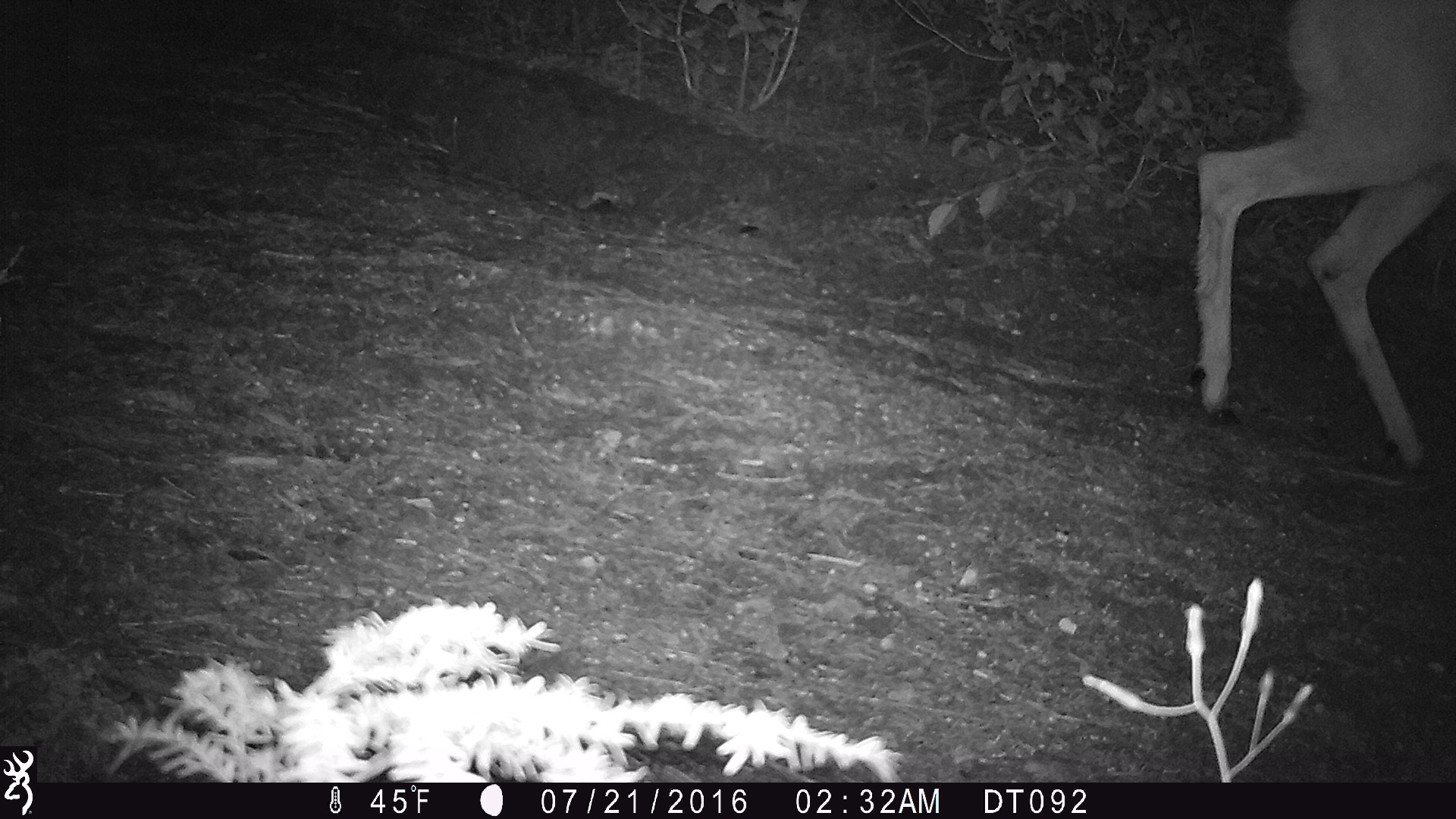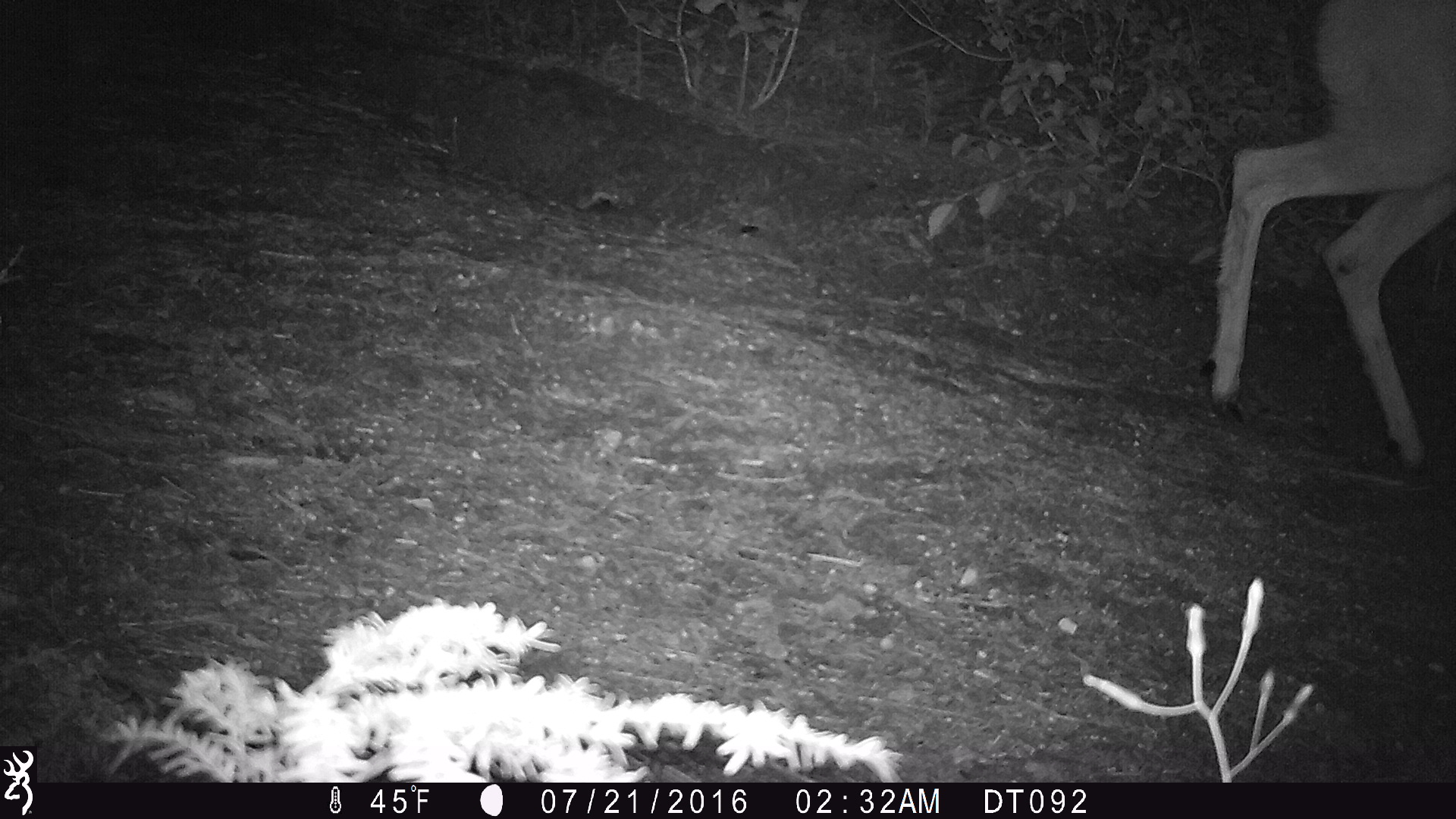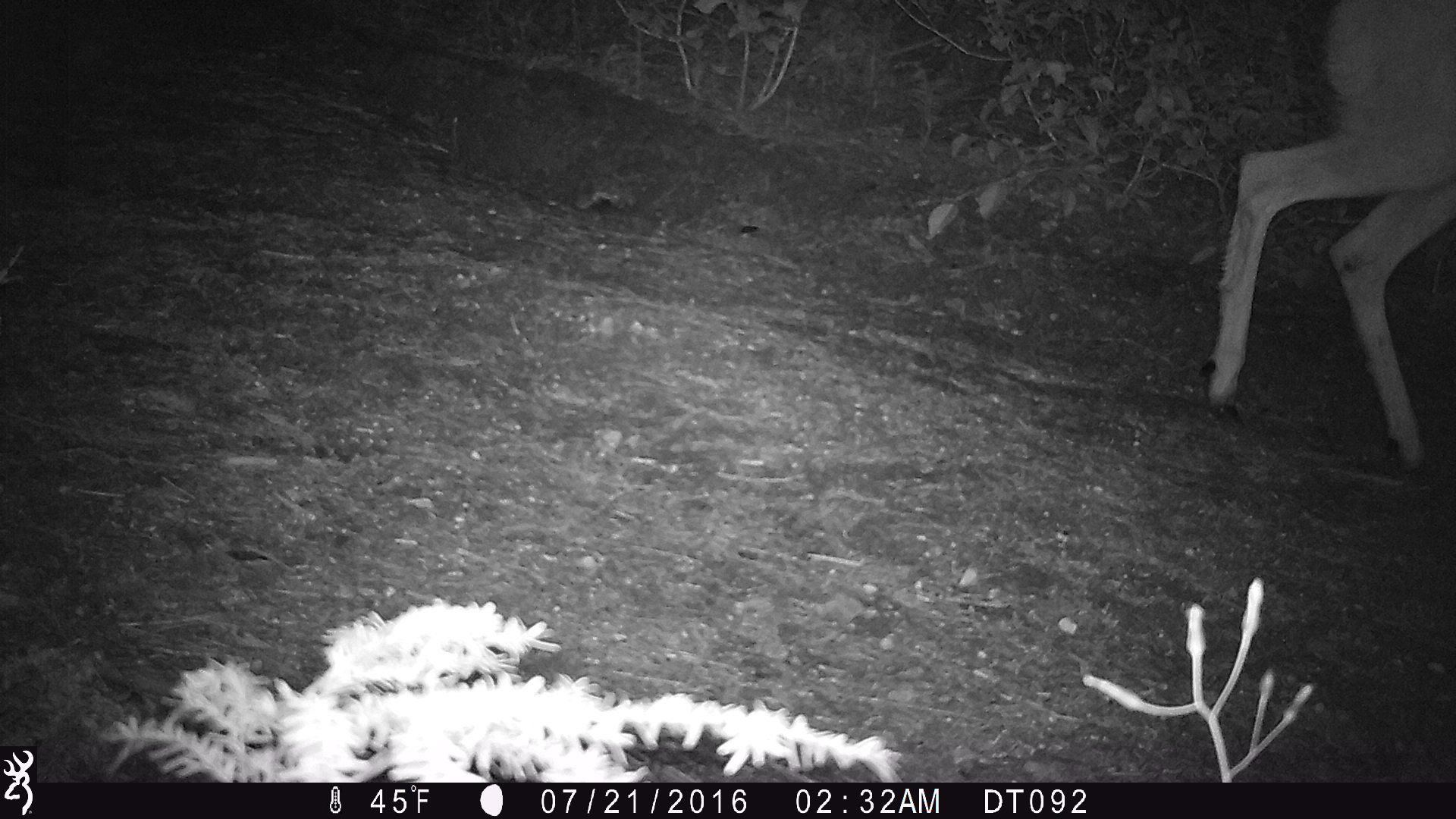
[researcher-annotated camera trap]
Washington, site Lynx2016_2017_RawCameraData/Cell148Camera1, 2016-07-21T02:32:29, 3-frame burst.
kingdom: Animalia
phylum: Chordata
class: Mammalia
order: Artiodactyla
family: Cervidae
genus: Odocoileus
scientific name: Odocoileus hemionus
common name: mule deer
Odocoileus hemionus (mule deer). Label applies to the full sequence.